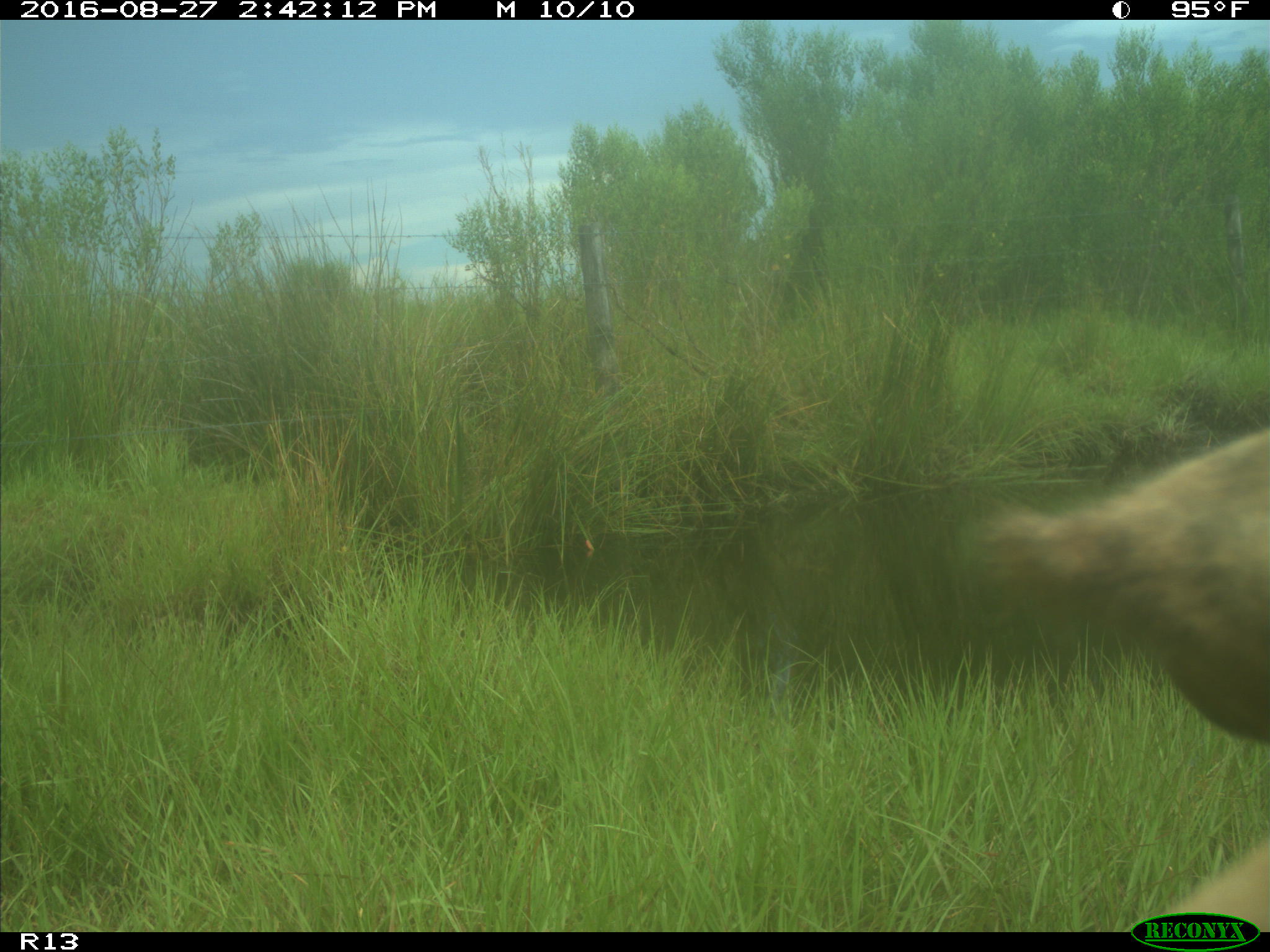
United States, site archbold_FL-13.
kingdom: Animalia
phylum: Chordata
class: Mammalia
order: Artiodactyla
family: Bovidae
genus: Bos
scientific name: Bos taurus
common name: domestic cow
Bos taurus (domestic cow).